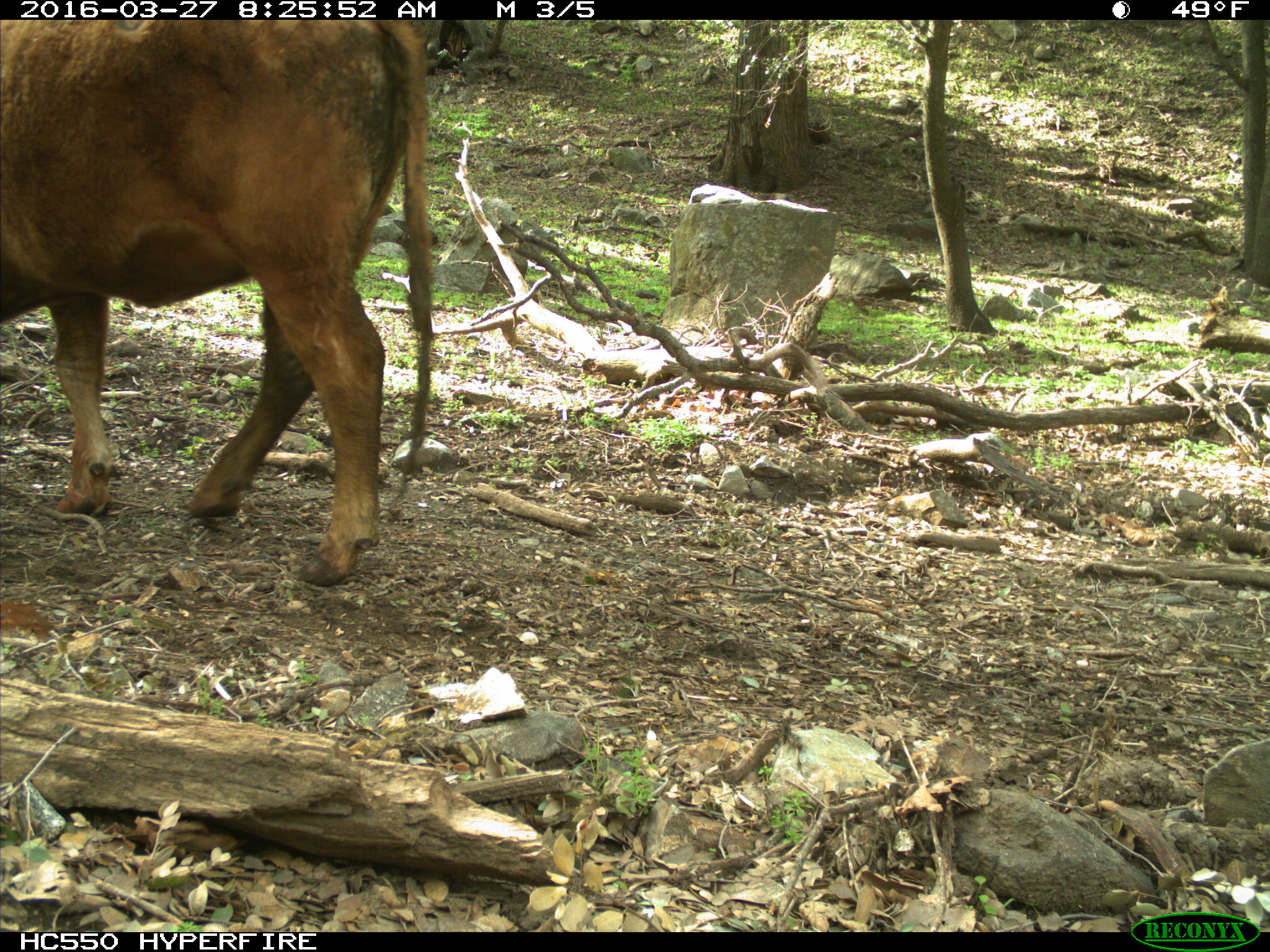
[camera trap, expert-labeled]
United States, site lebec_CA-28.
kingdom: Animalia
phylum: Chordata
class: Mammalia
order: Artiodactyla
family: Bovidae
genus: Bos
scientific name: Bos taurus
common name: domestic cow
Bos taurus (domestic cow).